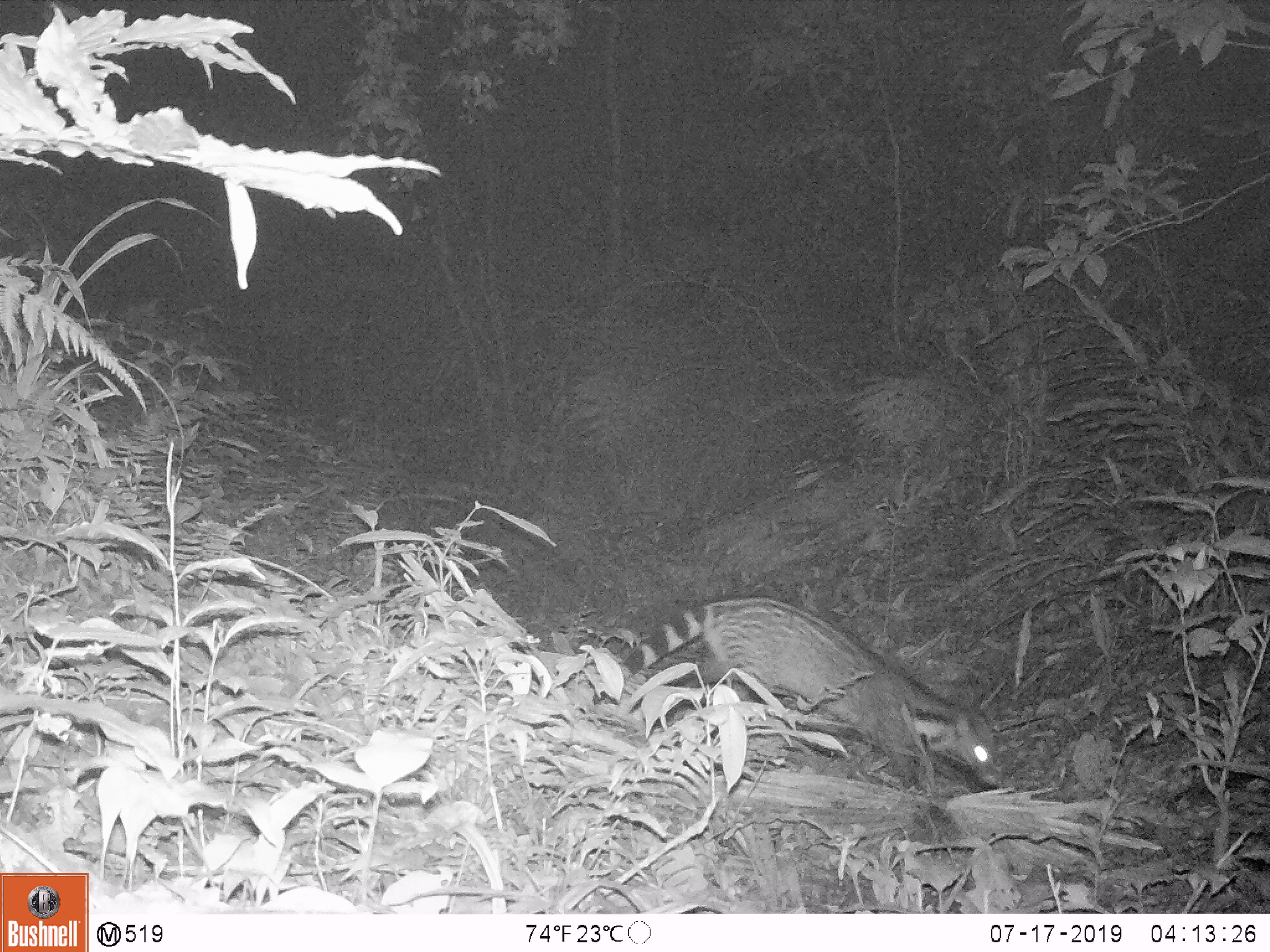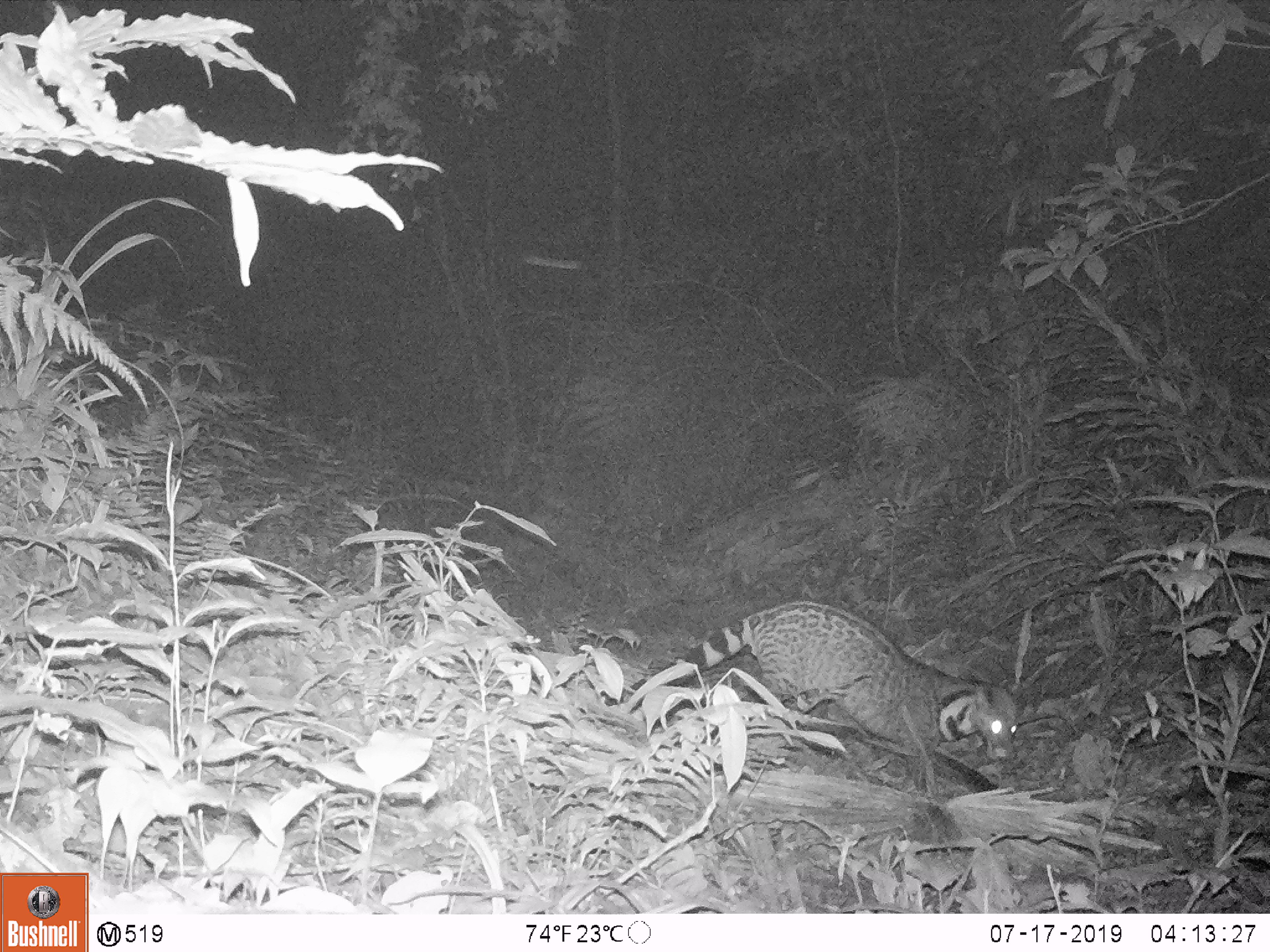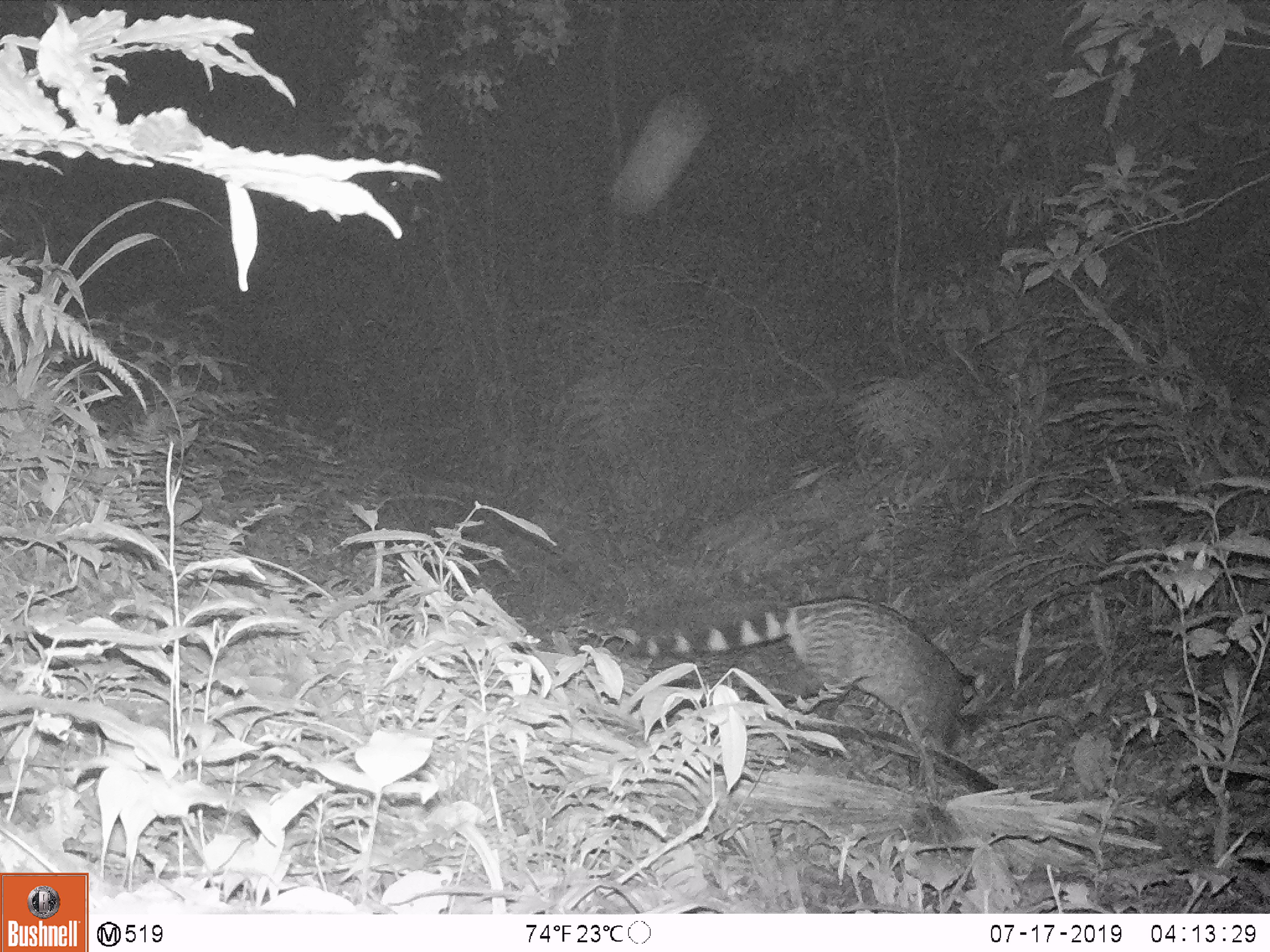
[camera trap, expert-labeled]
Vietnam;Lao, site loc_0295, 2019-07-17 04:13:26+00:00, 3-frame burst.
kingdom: Animalia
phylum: Chordata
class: Mammalia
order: Carnivora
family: Viverridae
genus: Viverra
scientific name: Viverra zibetha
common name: large indian civet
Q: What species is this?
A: Large indian civet (Viverra zibetha).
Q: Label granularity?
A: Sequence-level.